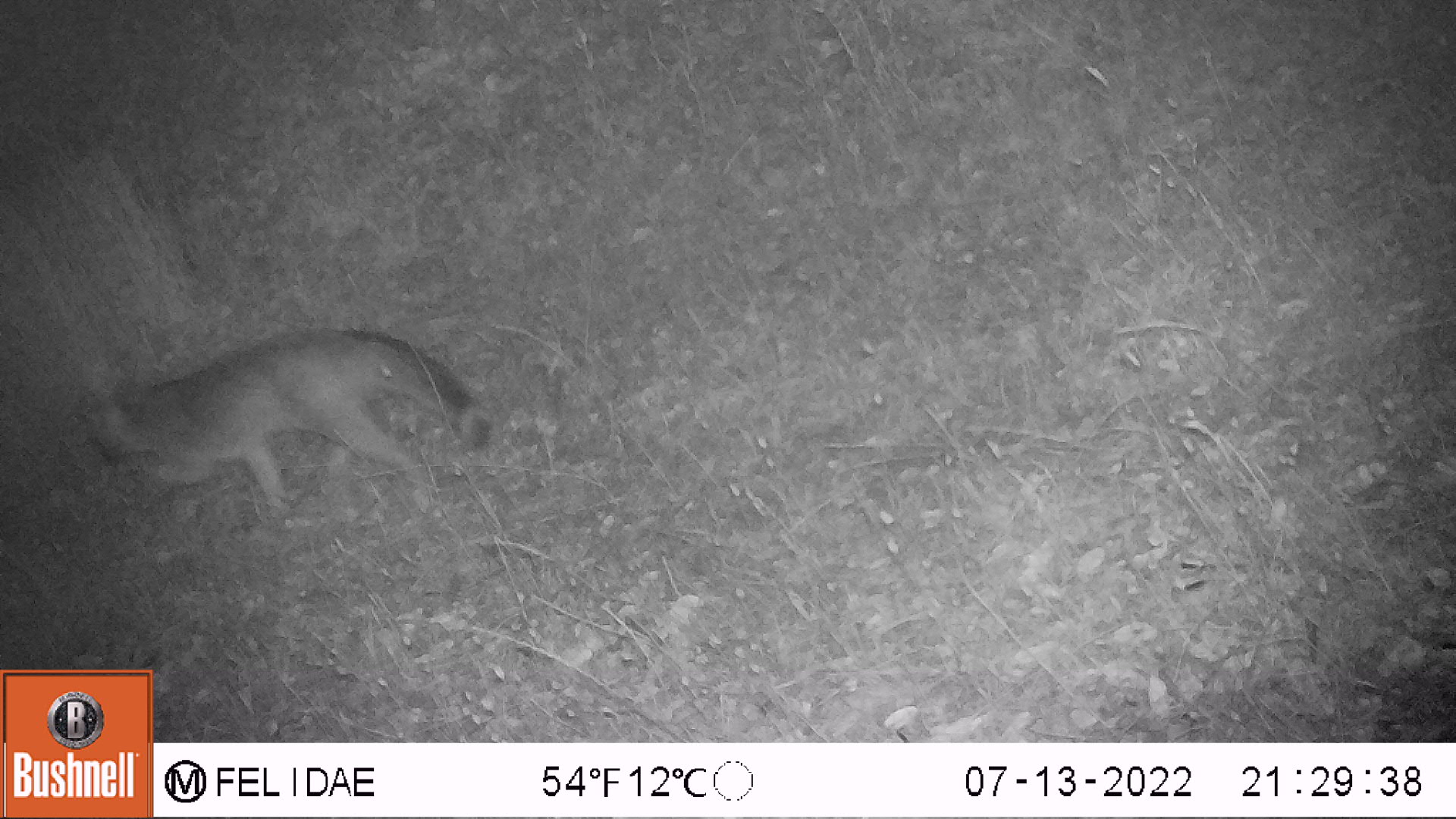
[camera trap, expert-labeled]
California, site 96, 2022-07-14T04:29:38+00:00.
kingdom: Animalia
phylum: Chordata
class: Mammalia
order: Carnivora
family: Canidae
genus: Urocyon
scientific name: Urocyon cinereoargenteus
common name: gray fox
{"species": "gray fox (Urocyon cinereoargenteus)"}